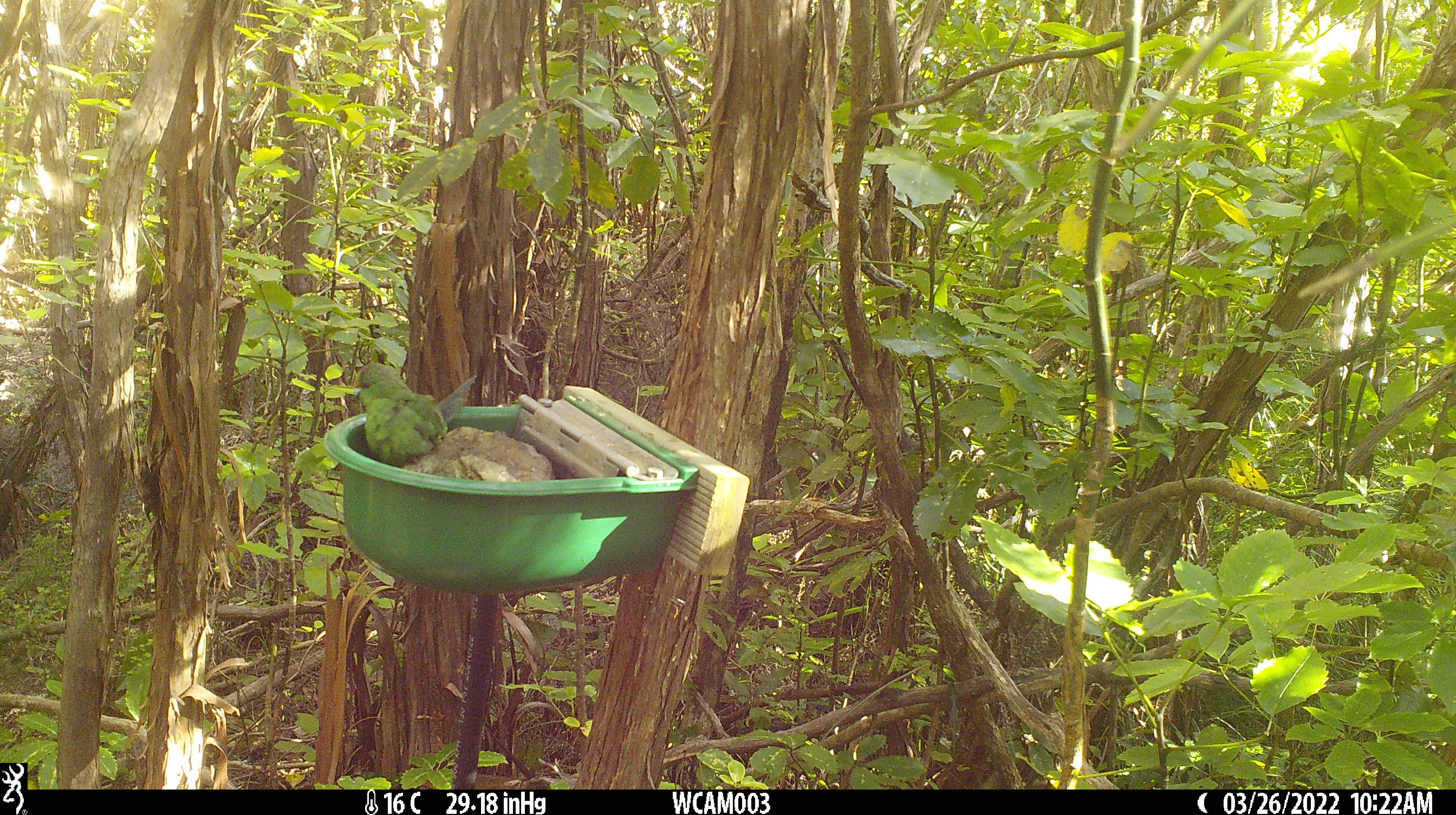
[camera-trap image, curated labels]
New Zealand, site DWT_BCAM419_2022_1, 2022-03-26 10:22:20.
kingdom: Animalia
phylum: Chordata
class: Aves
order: Psittaciformes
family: Psittaculidae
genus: Cyanoramphus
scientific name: Cyanoramphus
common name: parakeet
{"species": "parakeet (Cyanoramphus)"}